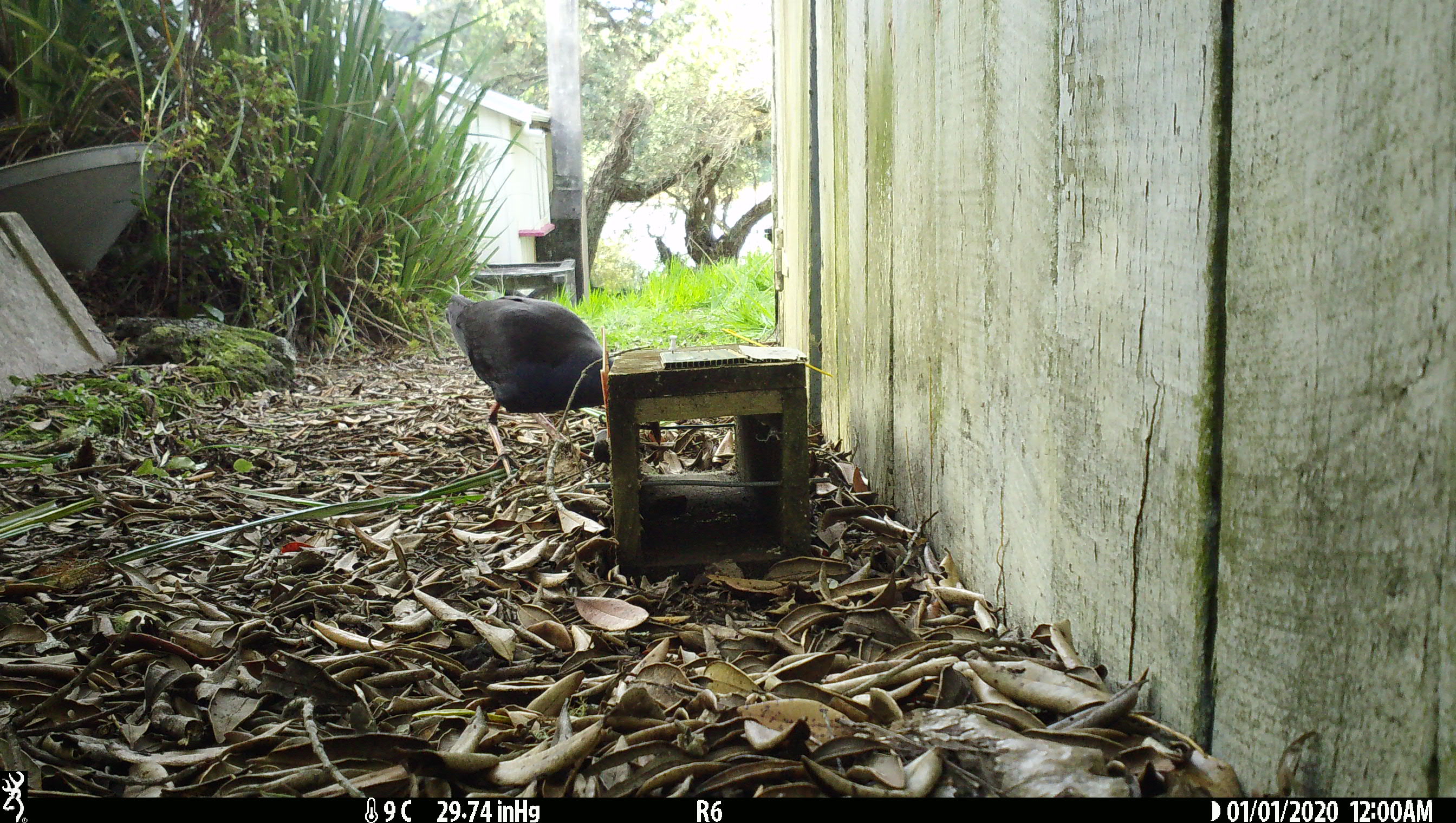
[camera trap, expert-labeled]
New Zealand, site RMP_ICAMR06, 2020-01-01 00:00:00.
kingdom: Animalia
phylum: Chordata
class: Aves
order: Gruiformes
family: Rallidae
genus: Porphyrio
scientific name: Porphyrio melanotus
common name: australasian swamphen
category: pukeko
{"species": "pukeko (australasian swamphen) (Porphyrio melanotus)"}